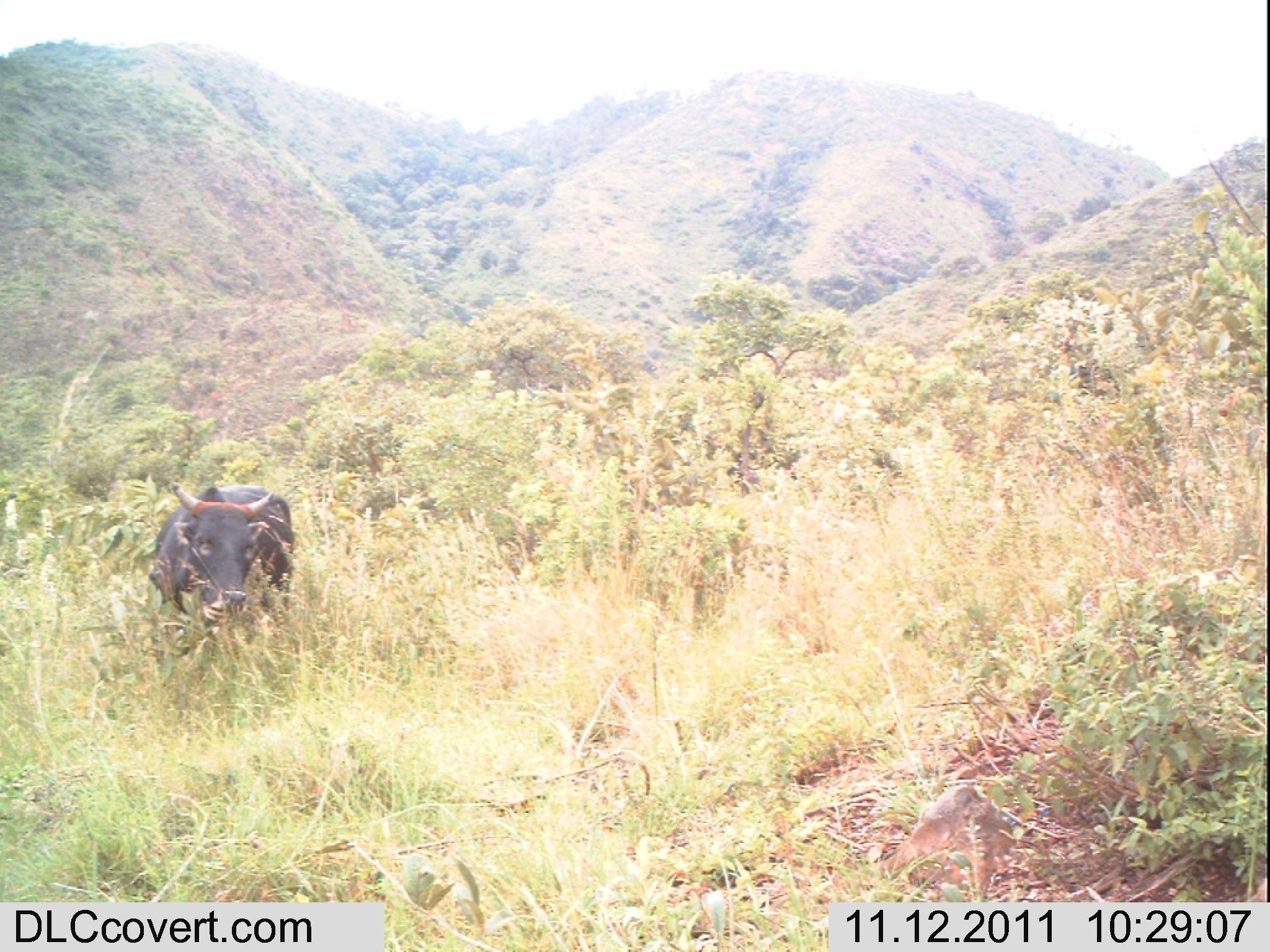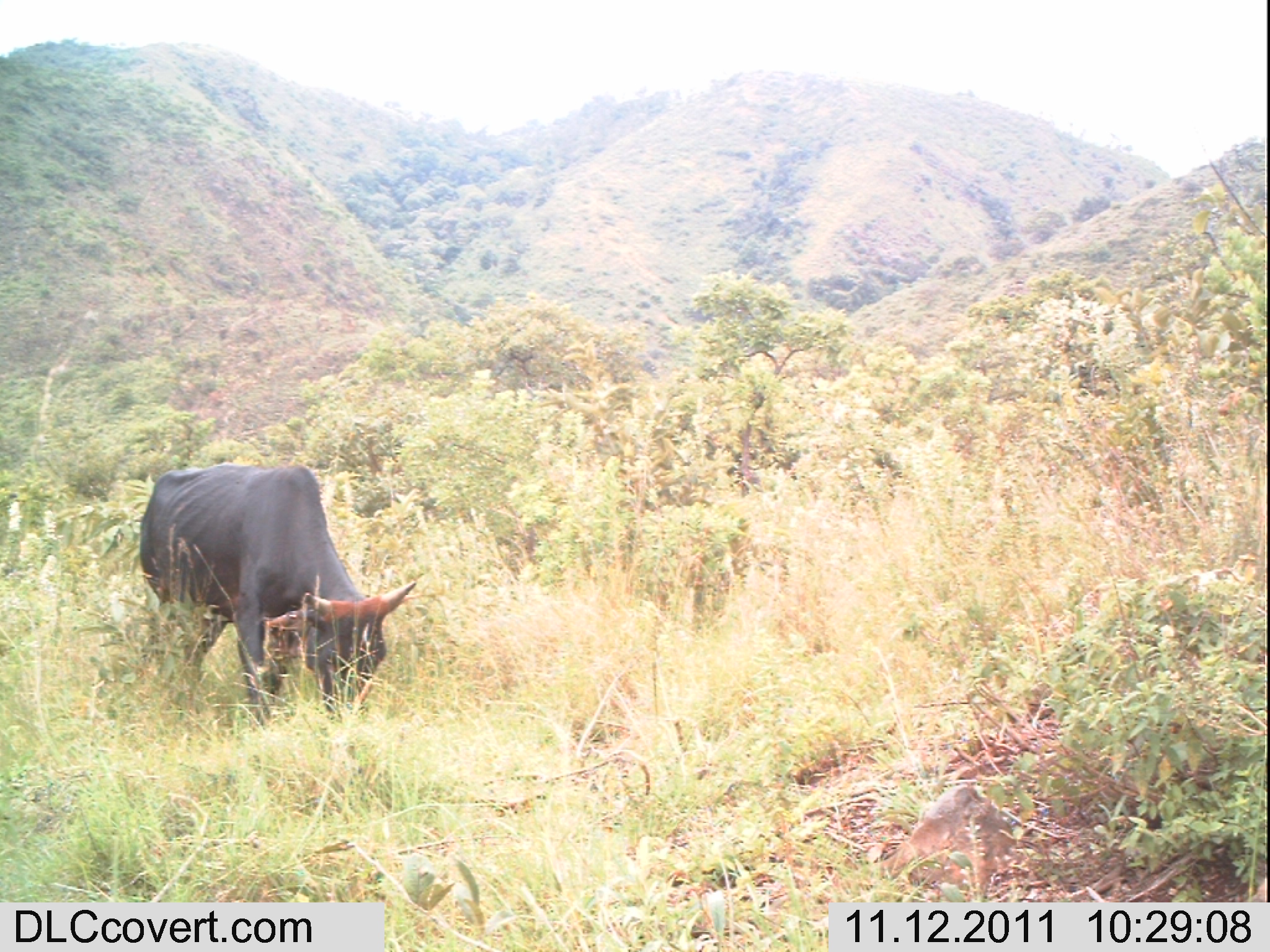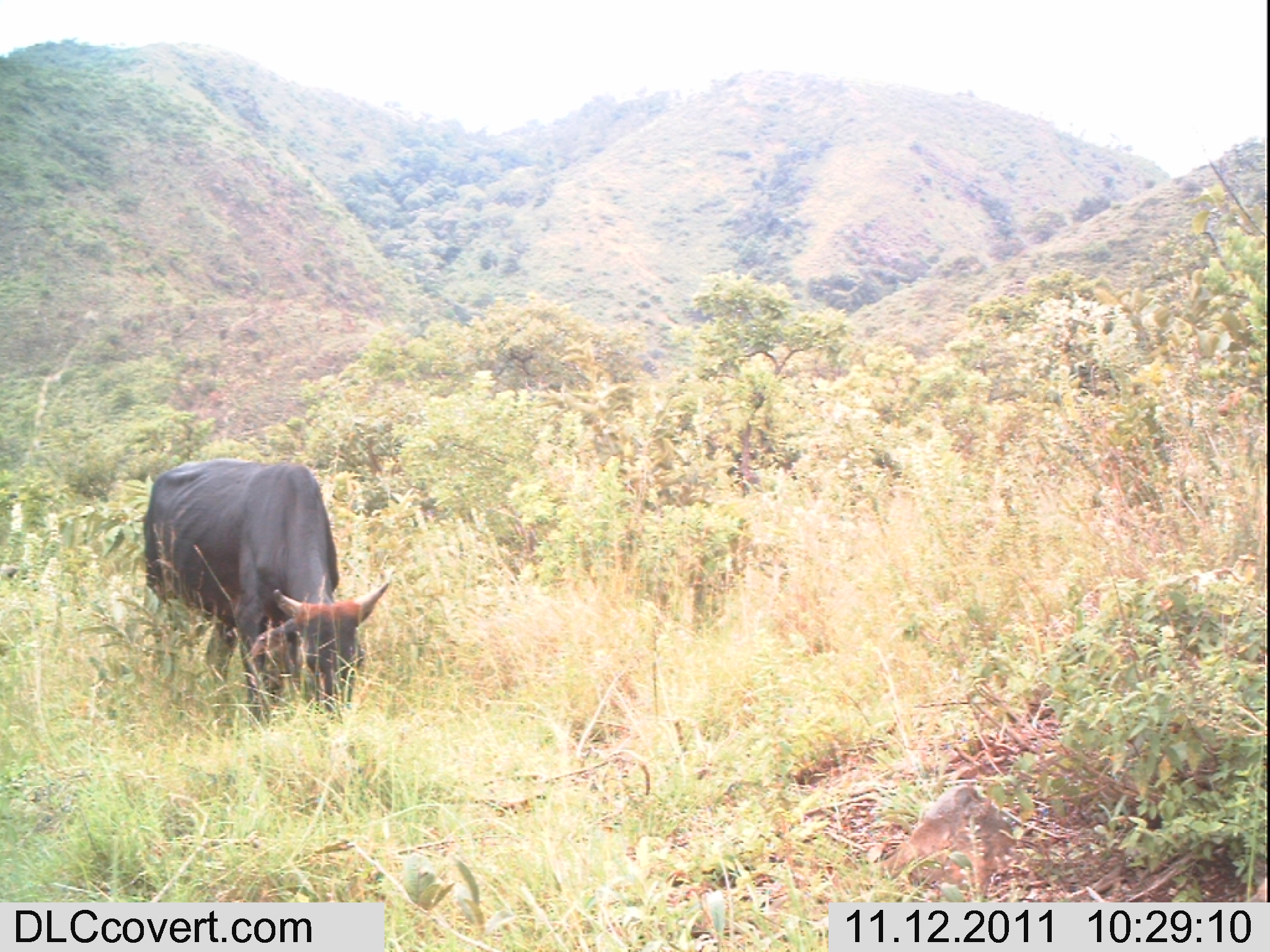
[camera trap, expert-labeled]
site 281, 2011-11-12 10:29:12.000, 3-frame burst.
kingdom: Animalia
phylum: Chordata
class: Mammalia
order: Artiodactyla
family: Bovidae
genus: Bos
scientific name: Bos taurus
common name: domestic cattle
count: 1